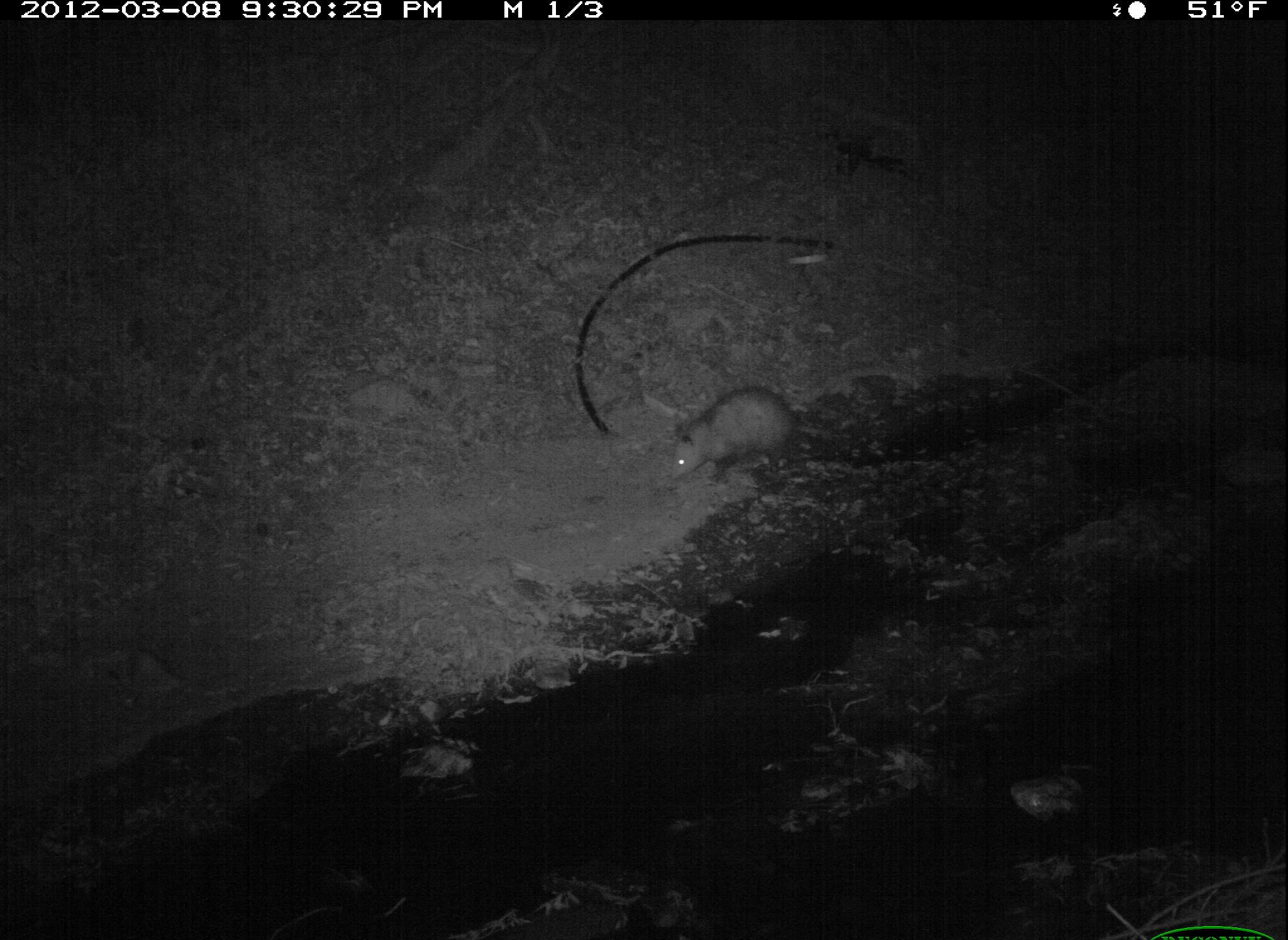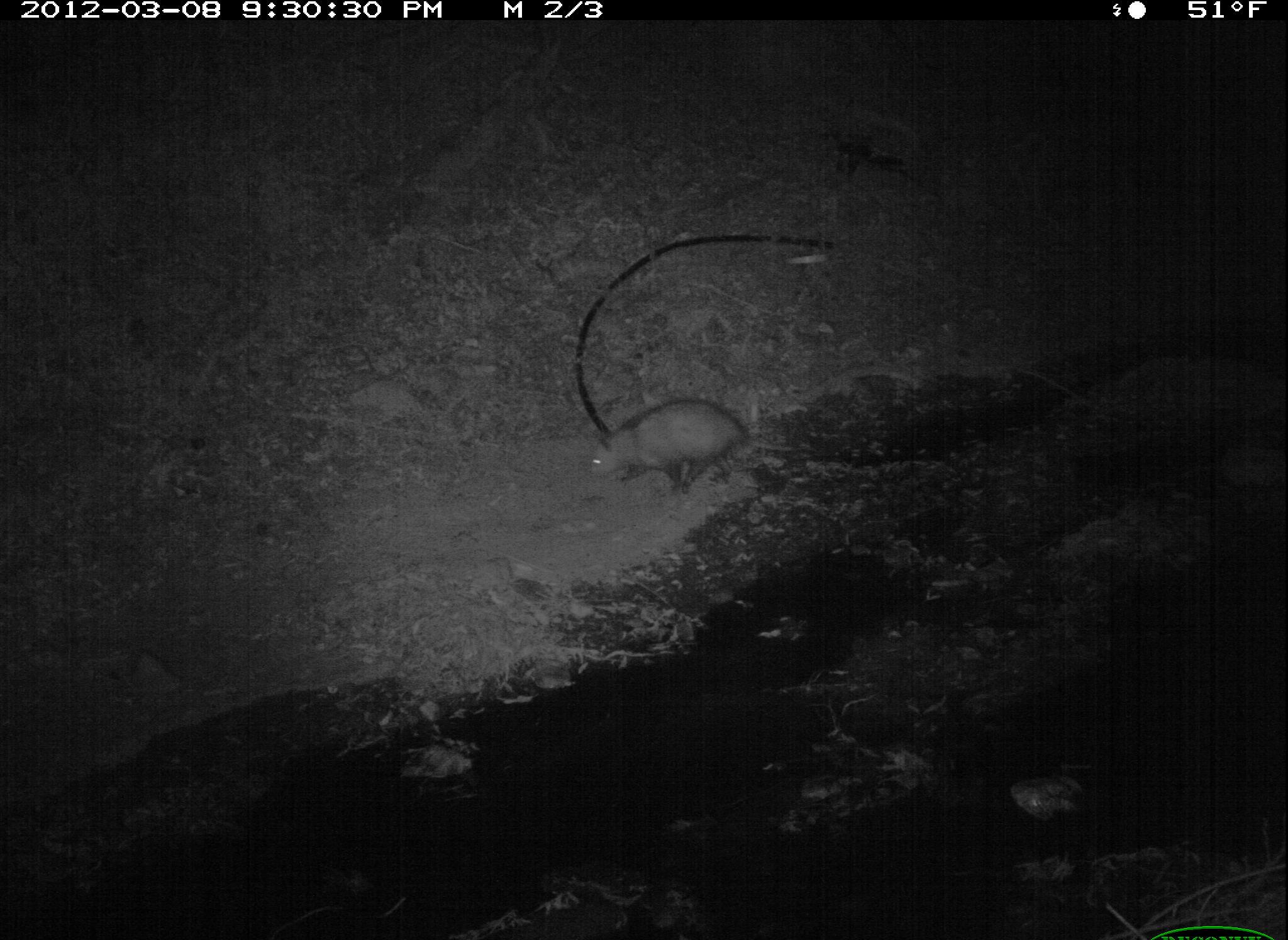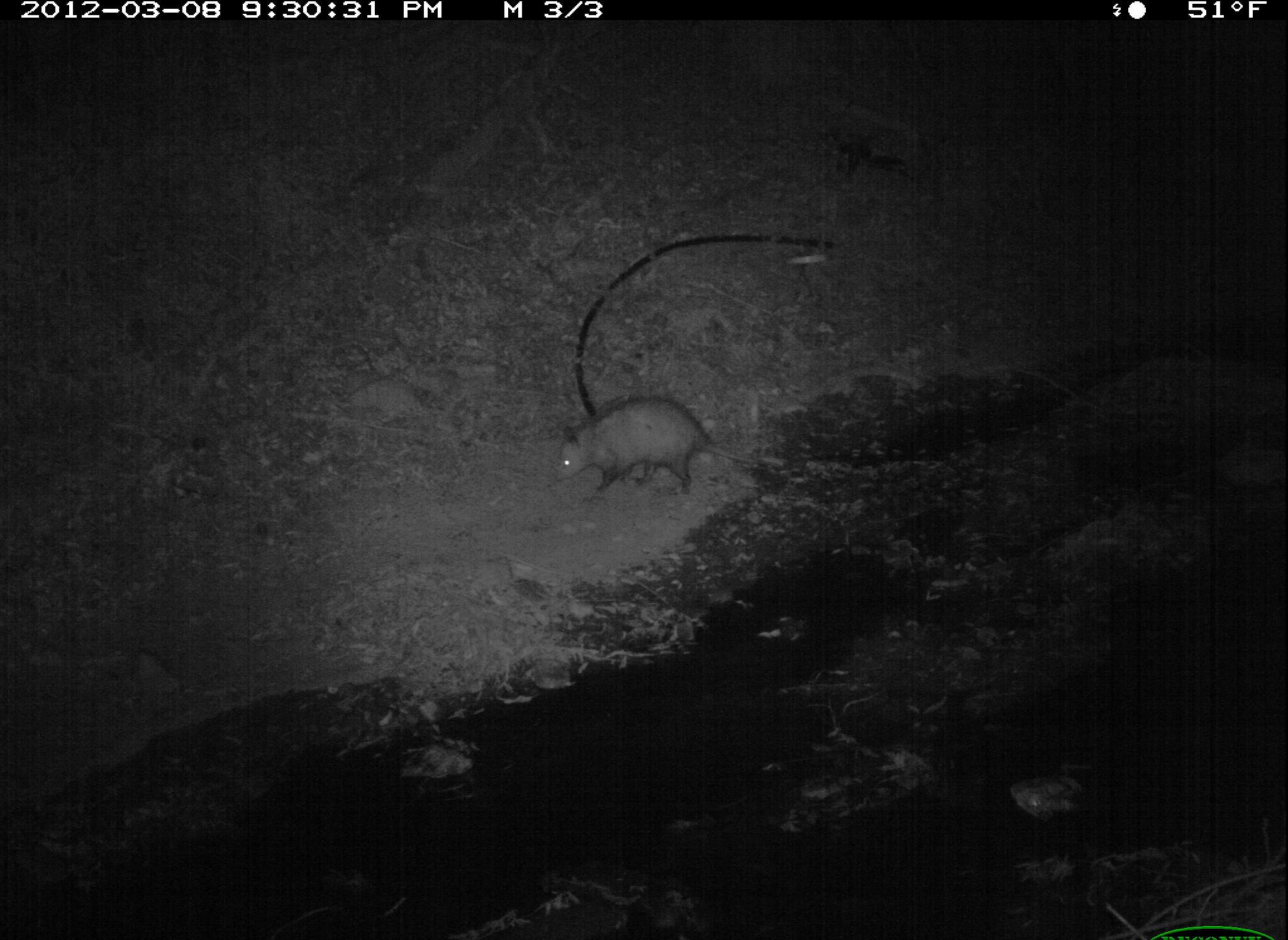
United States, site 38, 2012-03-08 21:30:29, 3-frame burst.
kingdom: Animalia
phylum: Chordata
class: Mammalia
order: Didelphimorphia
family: Didelphidae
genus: Didelphis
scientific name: Didelphis virginiana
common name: virginia opossum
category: opossum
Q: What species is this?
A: Opossum (virginia opossum) (Didelphis virginiana).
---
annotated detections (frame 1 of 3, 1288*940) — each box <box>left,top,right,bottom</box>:
opossum: <box>668,380,852,486</box>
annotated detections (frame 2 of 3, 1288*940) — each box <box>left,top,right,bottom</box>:
opossum: <box>567,395,782,506</box>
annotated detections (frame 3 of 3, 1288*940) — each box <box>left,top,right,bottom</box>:
opossum: <box>535,383,779,503</box>